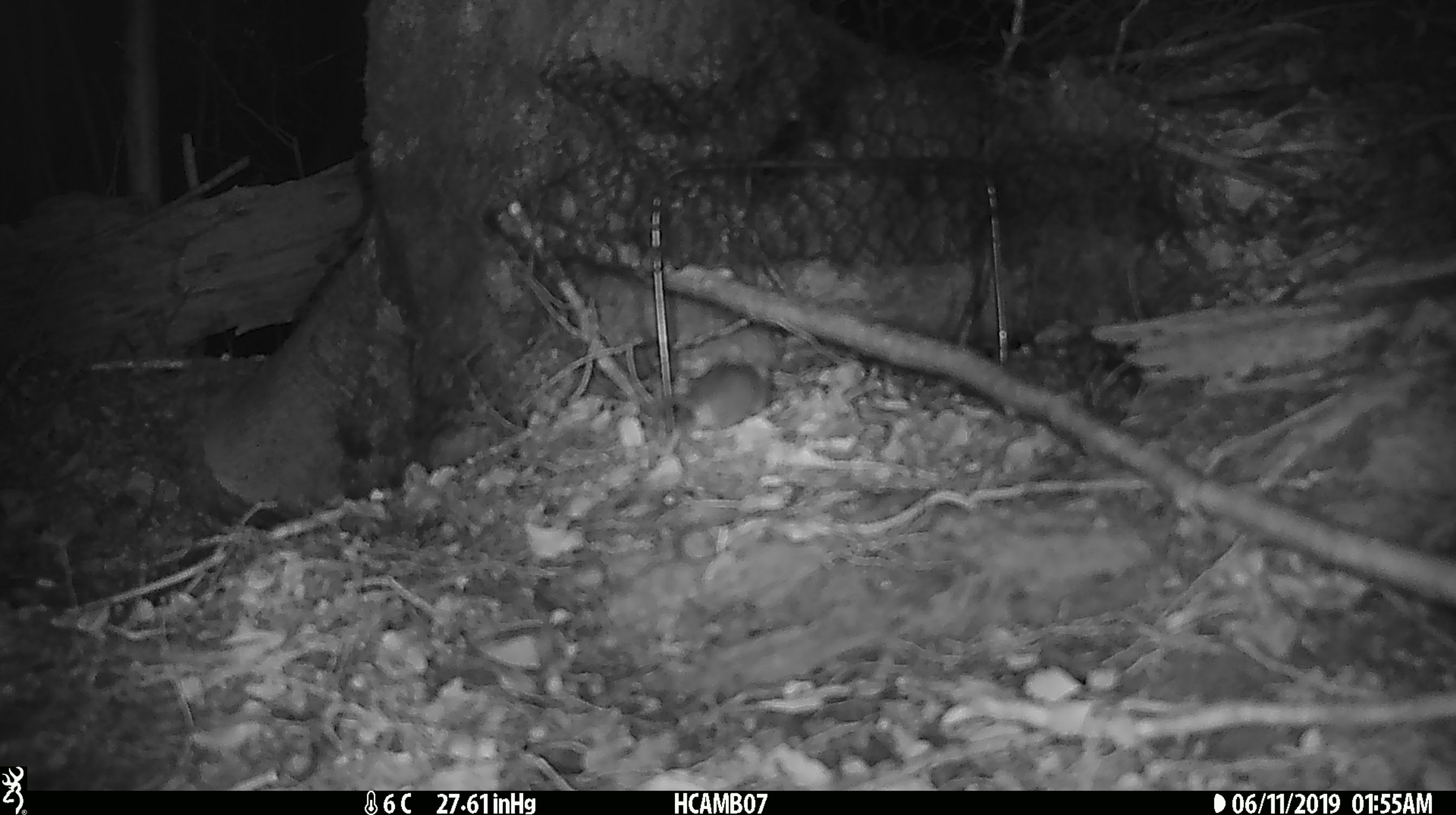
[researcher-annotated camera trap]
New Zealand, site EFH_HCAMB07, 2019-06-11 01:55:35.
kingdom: Animalia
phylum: Chordata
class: Mammalia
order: Rodentia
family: Muridae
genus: Mus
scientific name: Mus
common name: mouse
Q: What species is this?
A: Mouse (Mus).